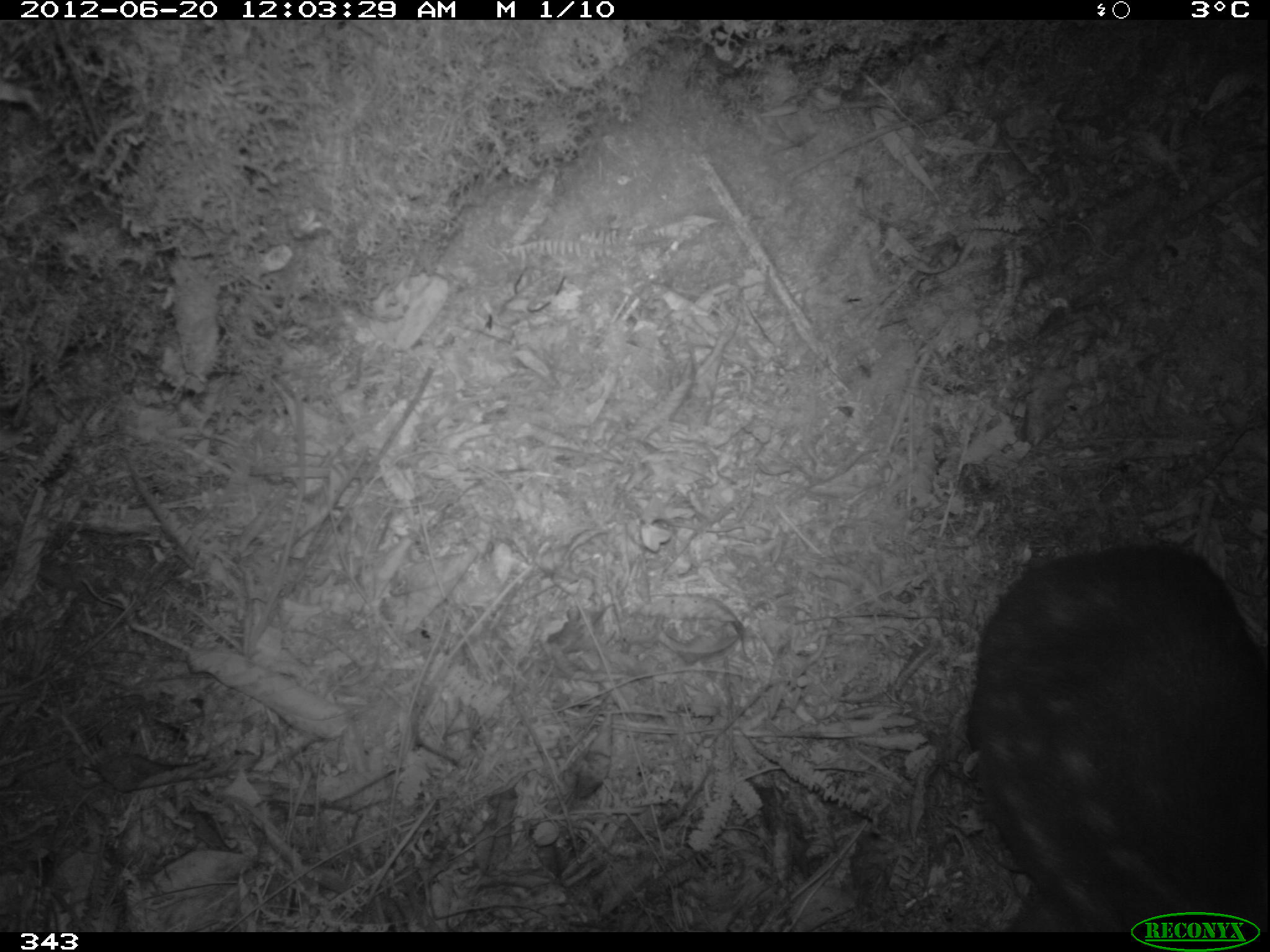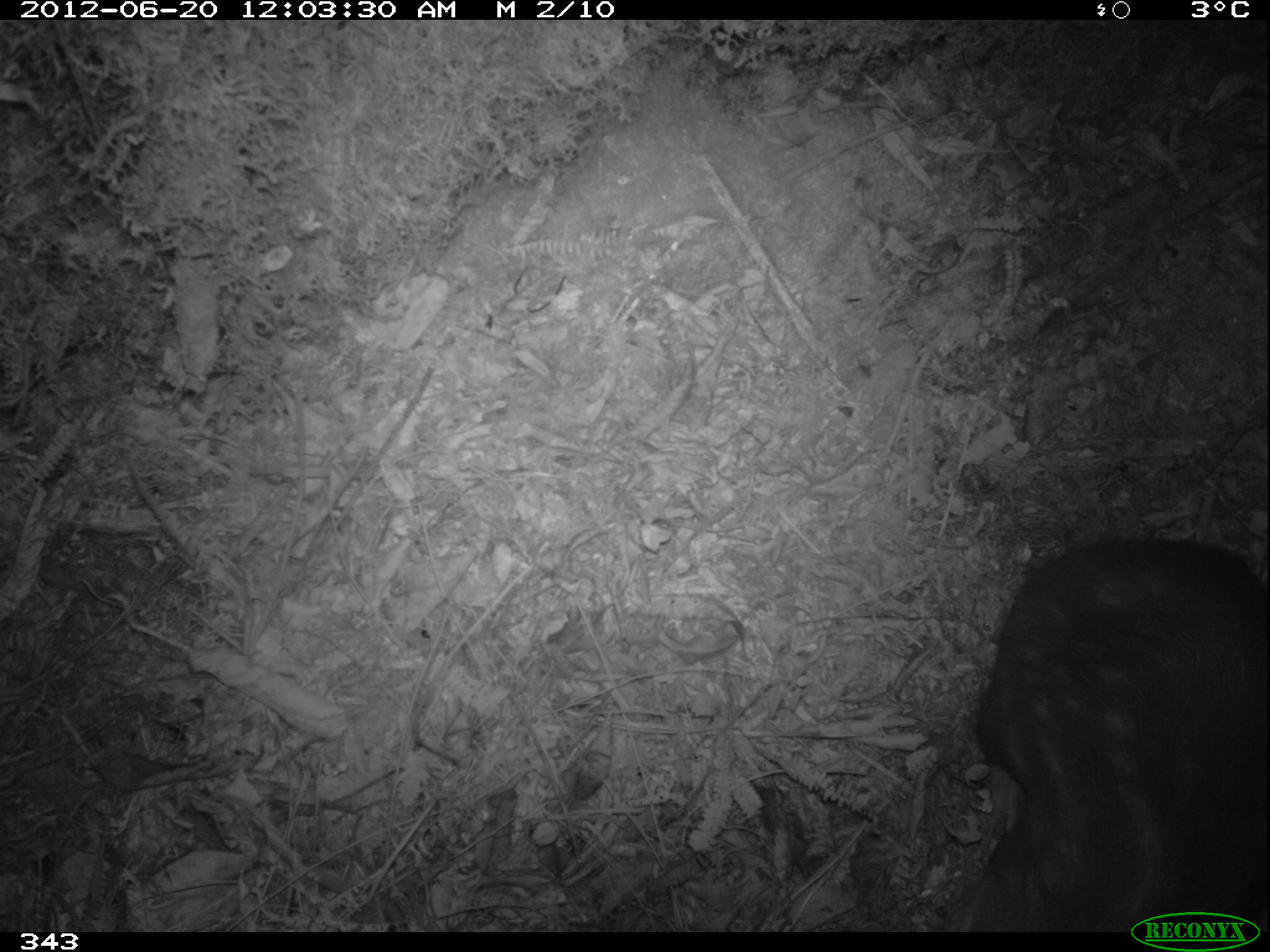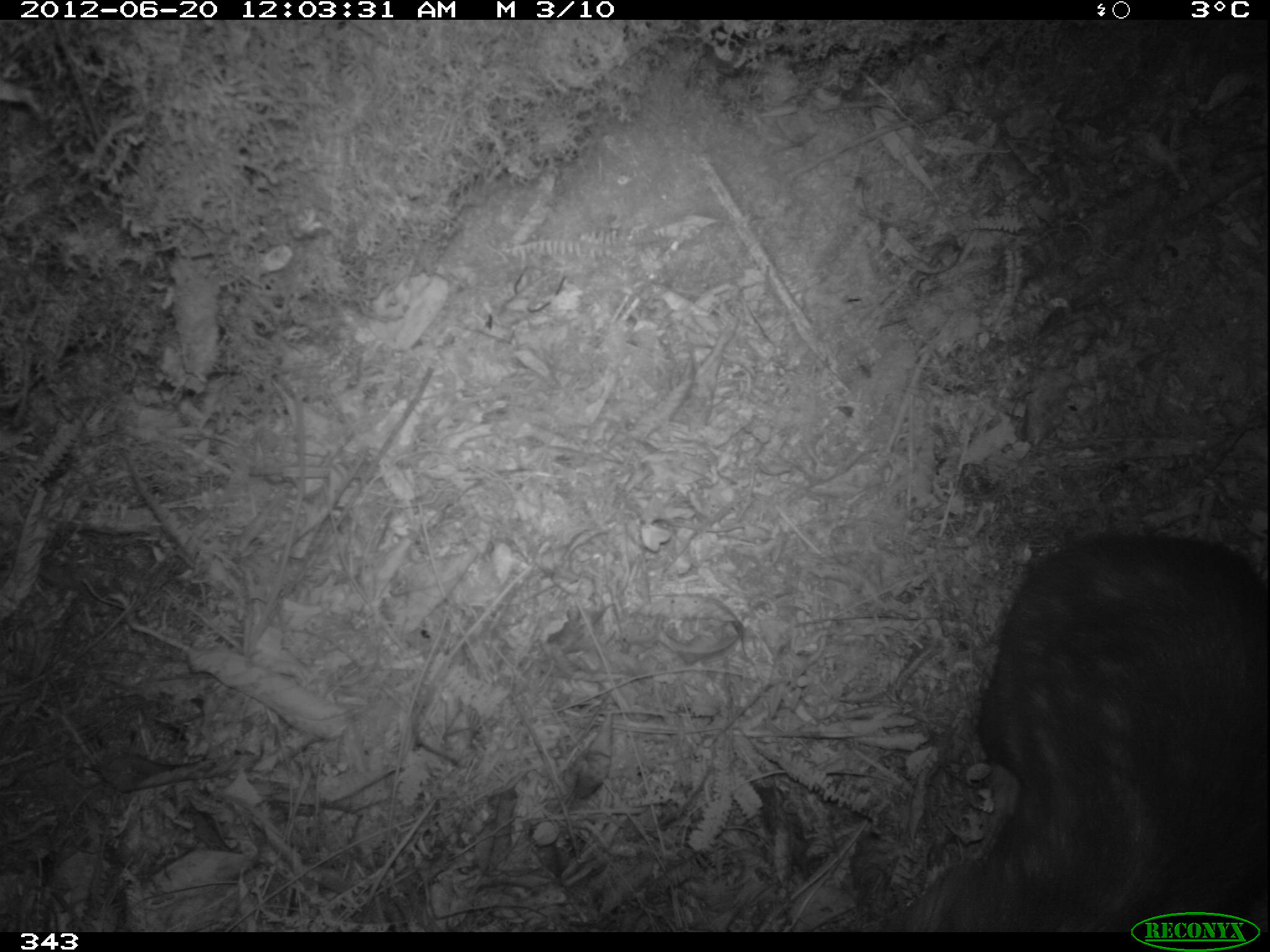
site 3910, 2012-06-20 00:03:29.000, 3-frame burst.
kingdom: Animalia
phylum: Chordata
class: Mammalia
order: Rodentia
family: Cuniculidae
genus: Cuniculus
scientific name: Cuniculus taczanowskii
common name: mountain paca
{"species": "Cuniculus taczanowskii (mountain paca)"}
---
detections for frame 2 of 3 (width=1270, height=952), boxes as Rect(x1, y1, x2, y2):
cuniculus taczanowskii: Rect(933, 534, 1268, 932)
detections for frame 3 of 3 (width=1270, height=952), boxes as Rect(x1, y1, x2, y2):
cuniculus taczanowskii: Rect(886, 529, 1268, 932)